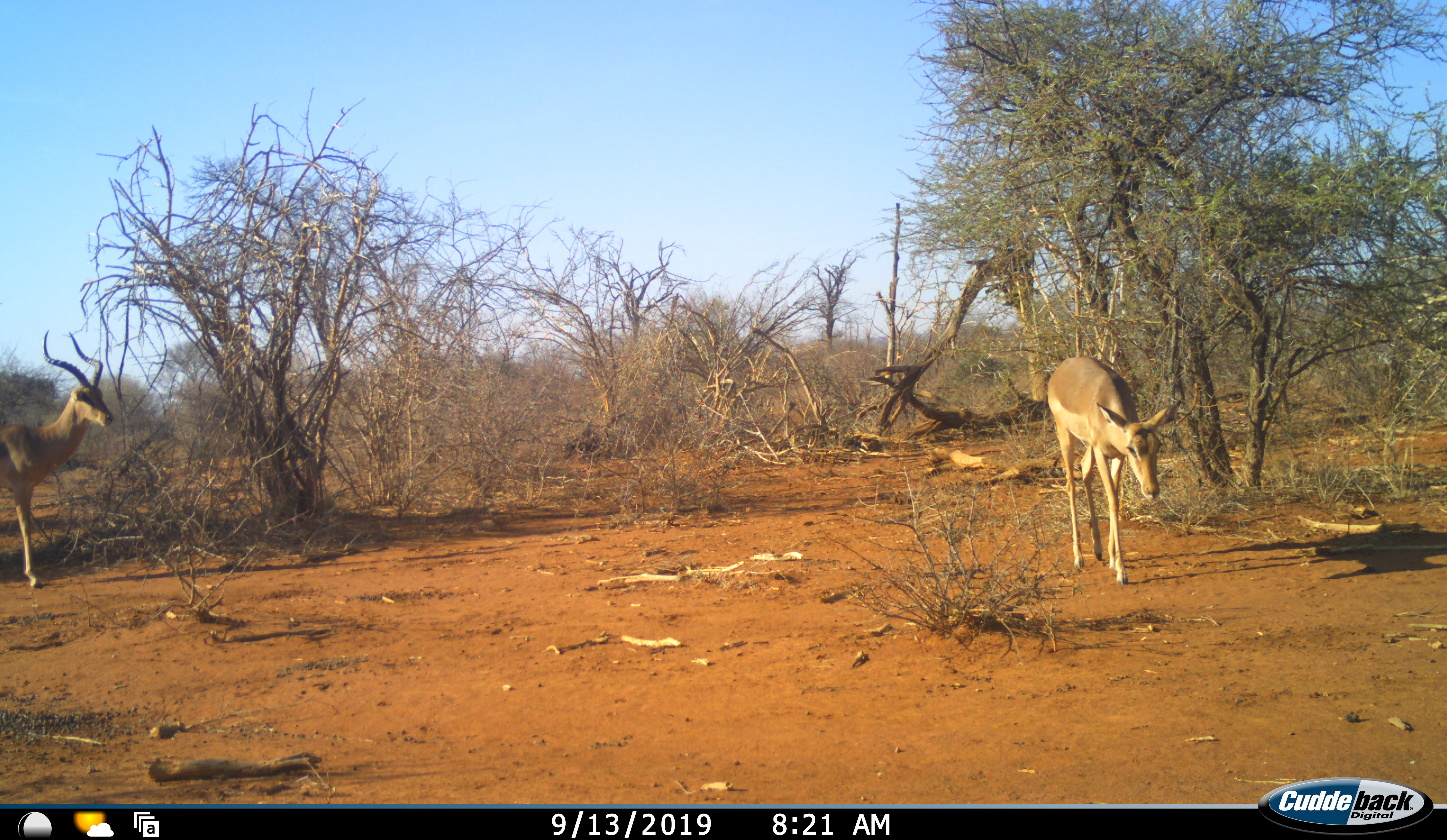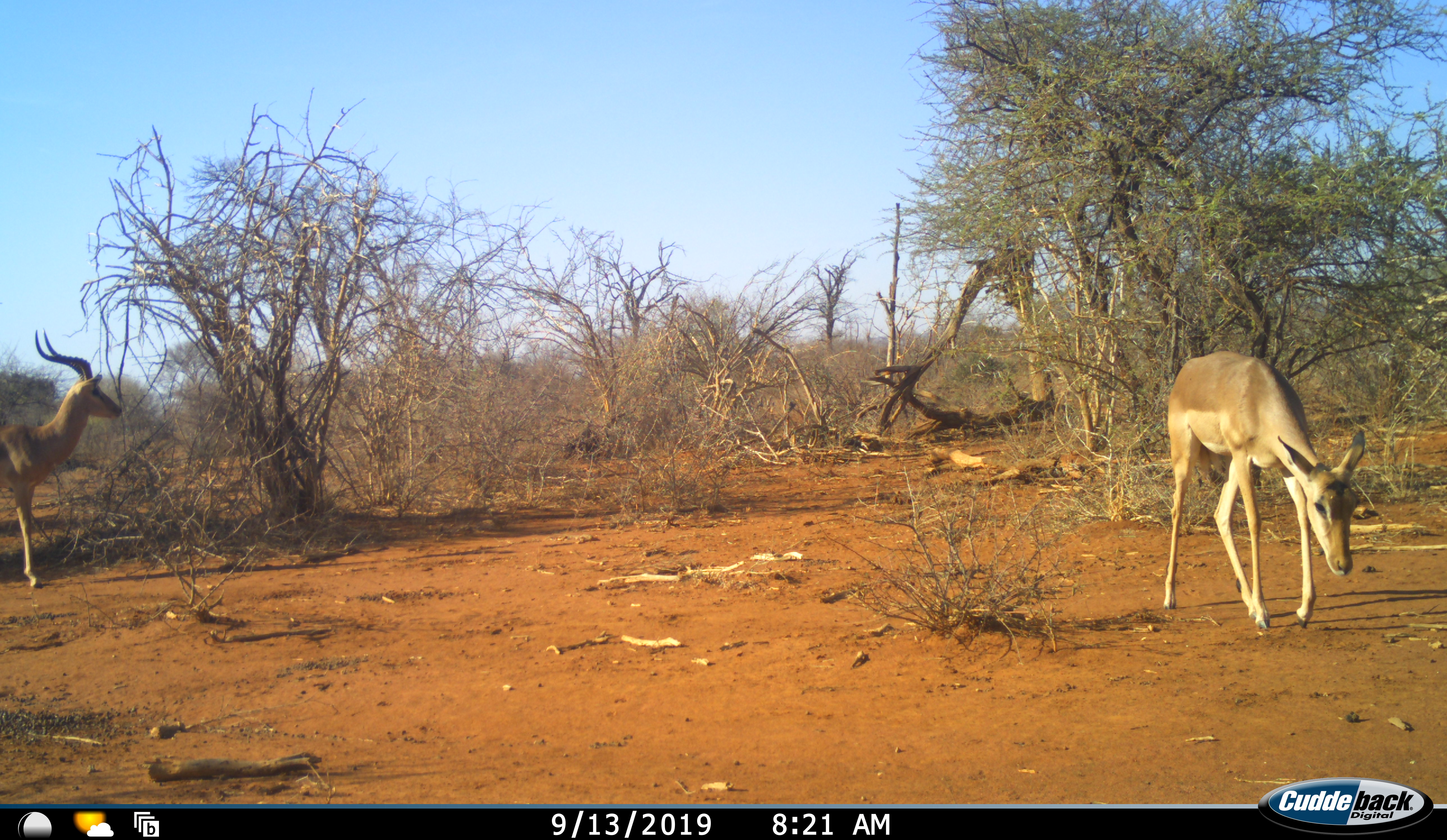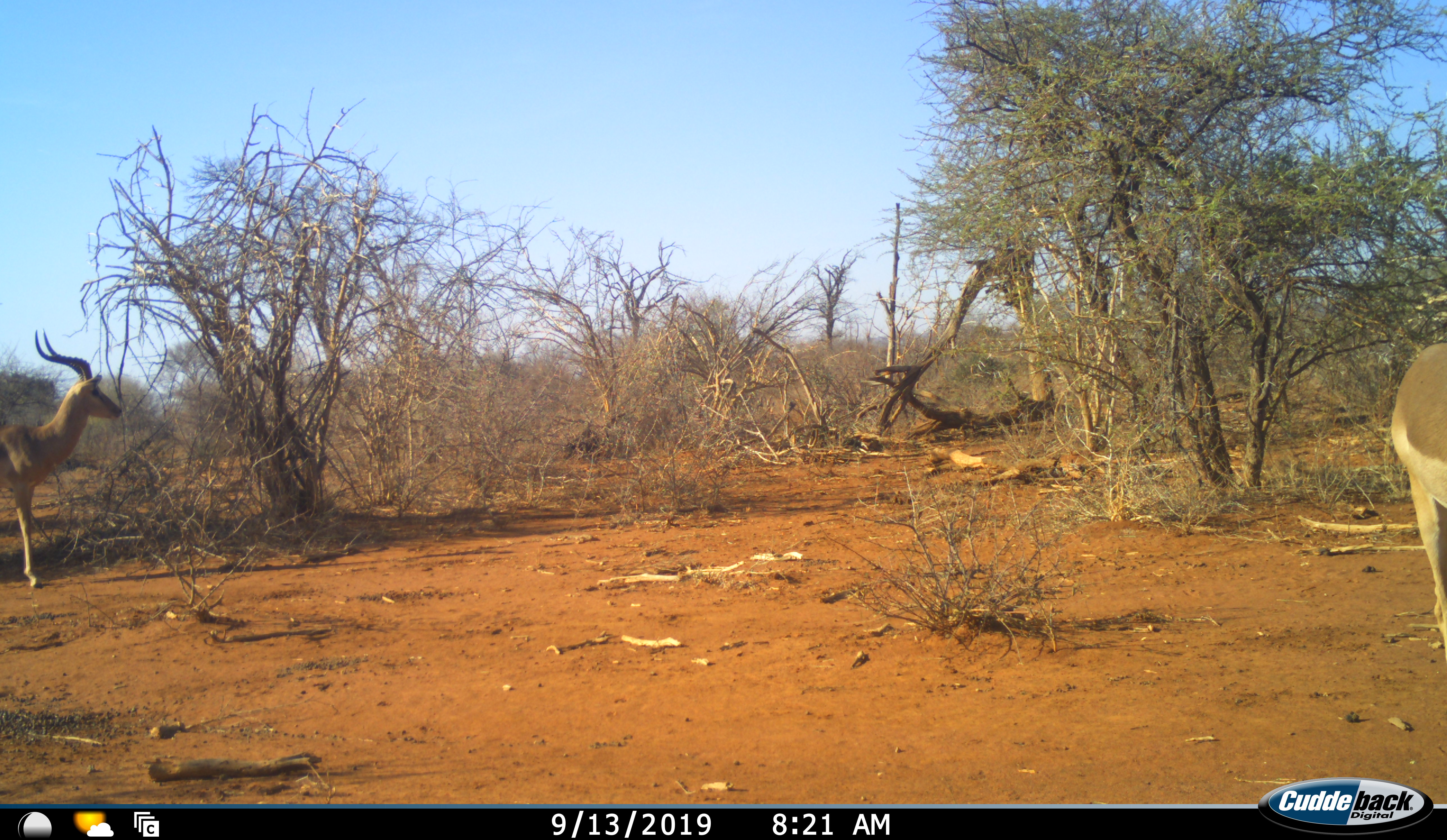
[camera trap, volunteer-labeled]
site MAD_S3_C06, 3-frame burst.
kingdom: Animalia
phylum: Chordata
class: Mammalia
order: Artiodactyla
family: Bovidae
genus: Aepyceros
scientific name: Aepyceros melampus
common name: impala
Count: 2.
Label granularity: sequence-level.